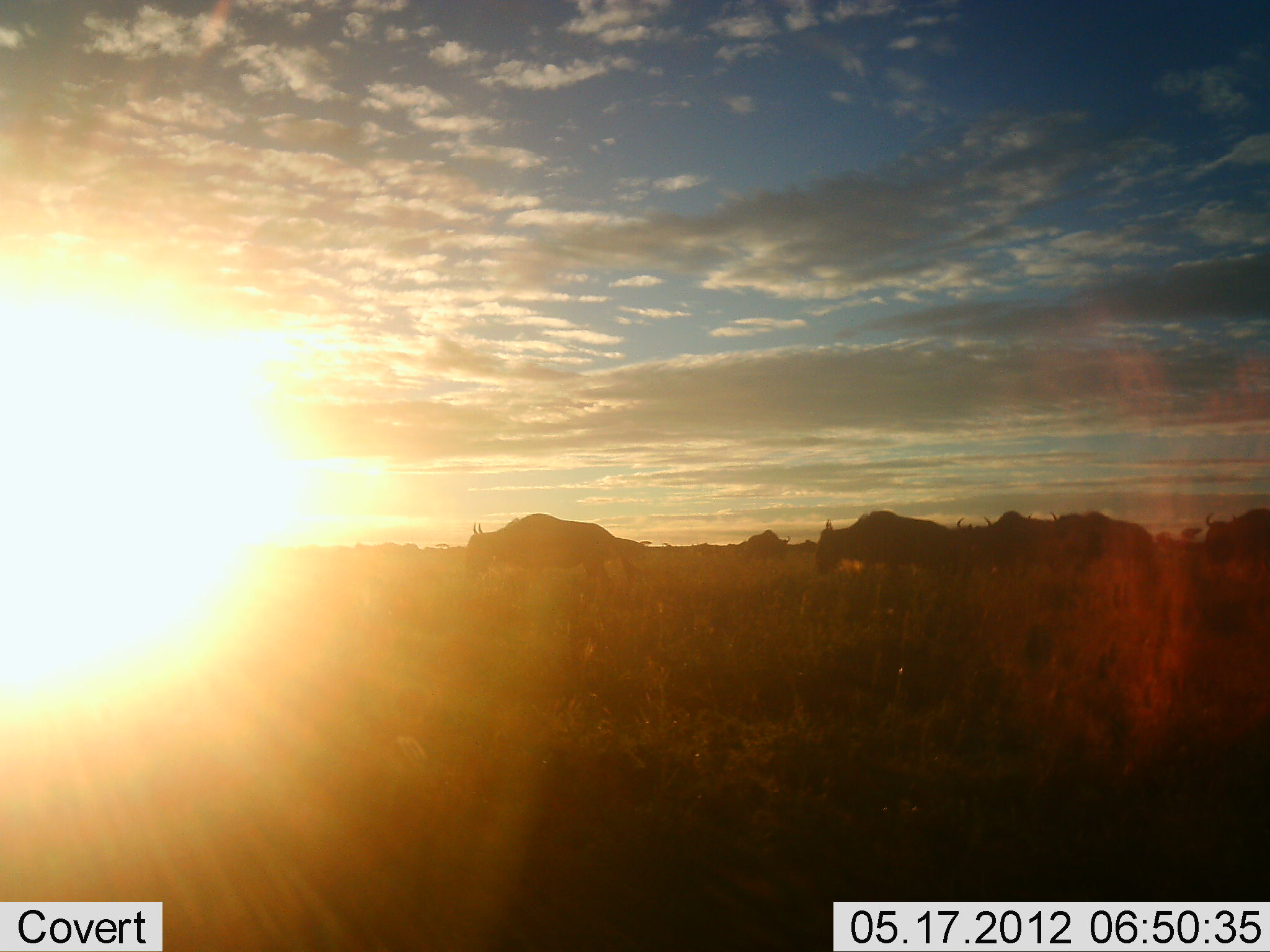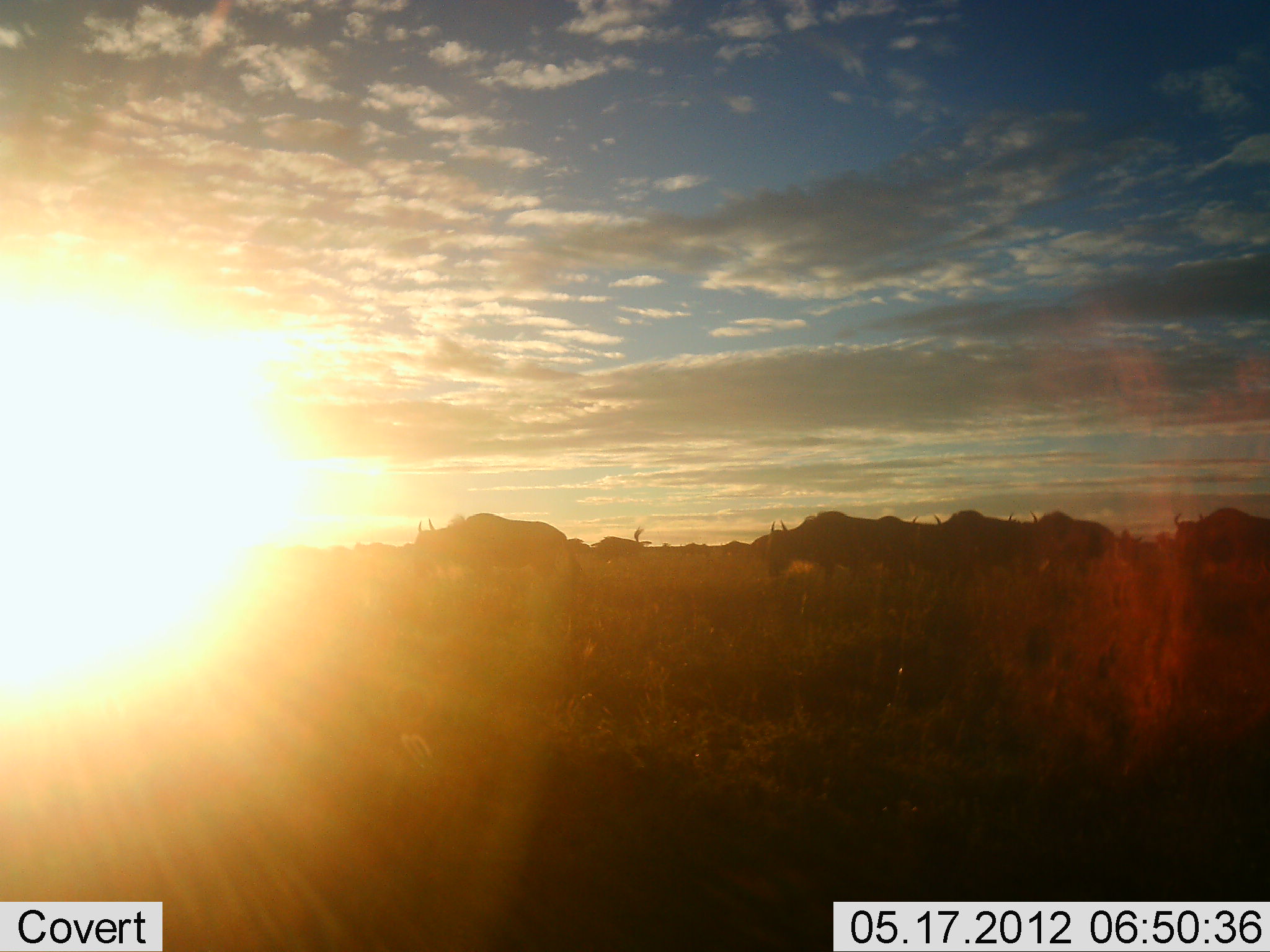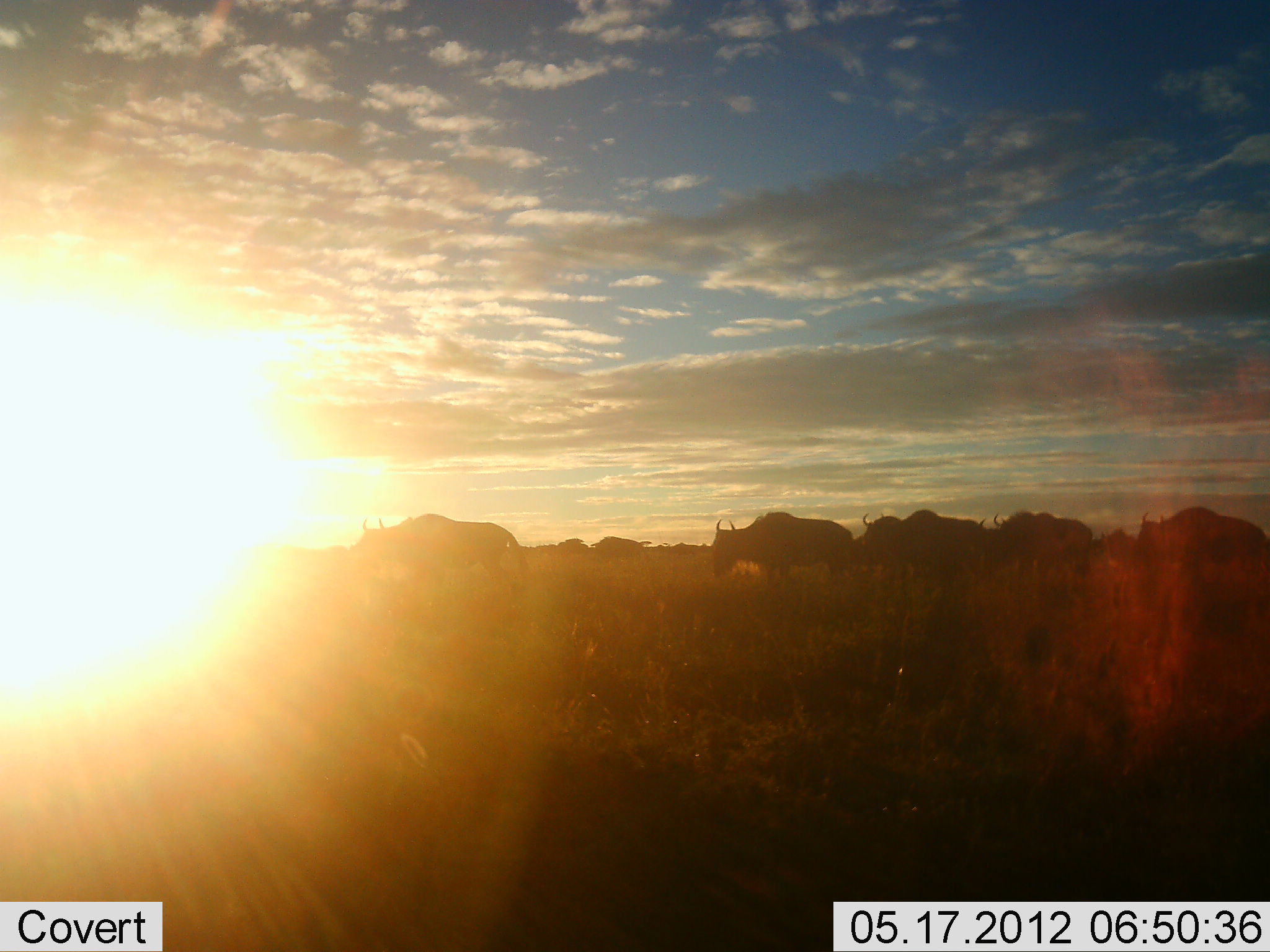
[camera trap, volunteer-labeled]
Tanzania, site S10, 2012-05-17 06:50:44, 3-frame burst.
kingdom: Animalia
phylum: Chordata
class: Mammalia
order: Artiodactyla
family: Bovidae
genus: Connochaetes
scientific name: Connochaetes taurinus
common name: blue wildebeest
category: wildebeest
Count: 11-50.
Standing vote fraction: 0%.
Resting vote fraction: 0%.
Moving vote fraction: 100%.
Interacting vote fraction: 0%.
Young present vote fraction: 0%.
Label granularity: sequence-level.